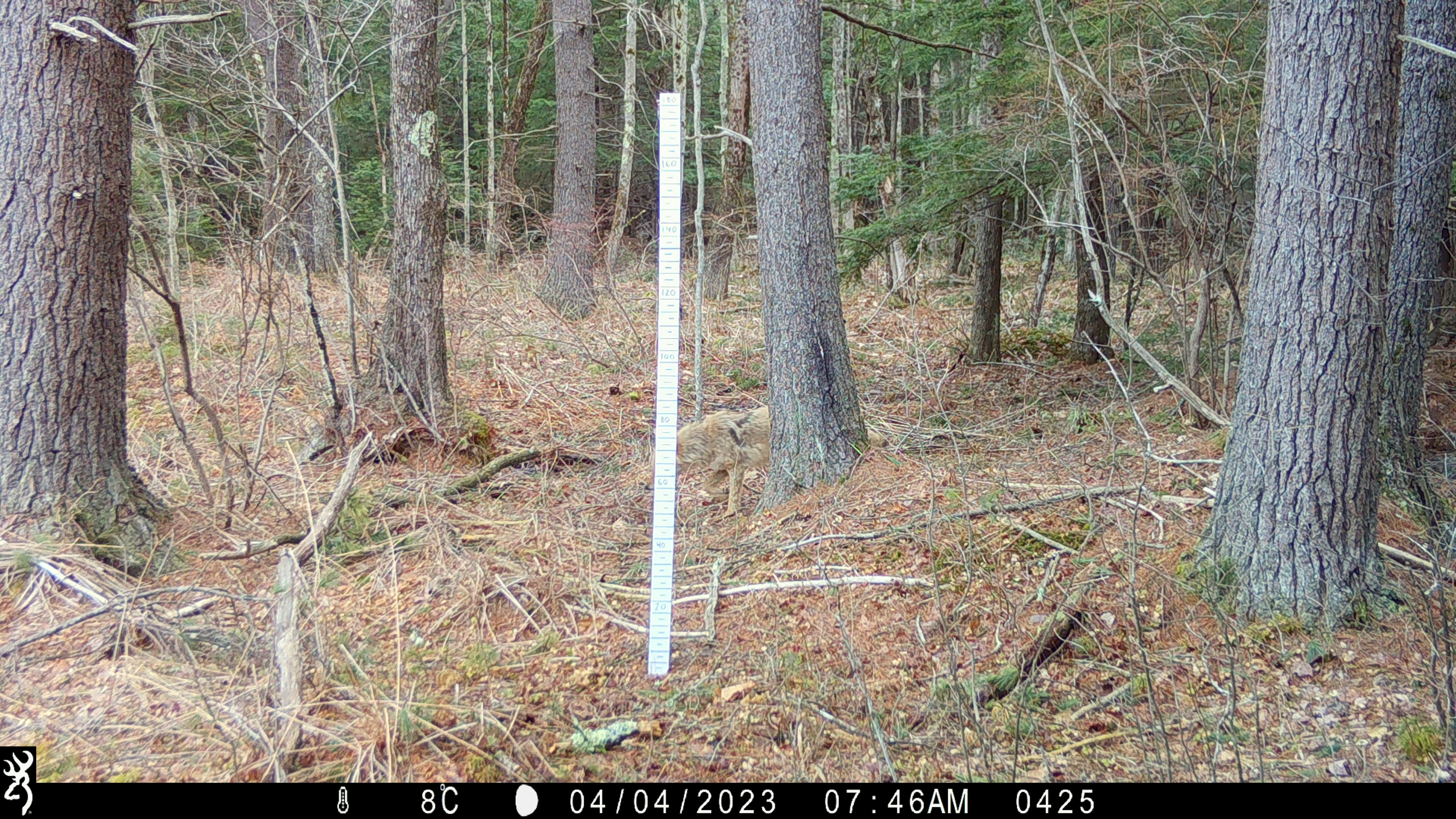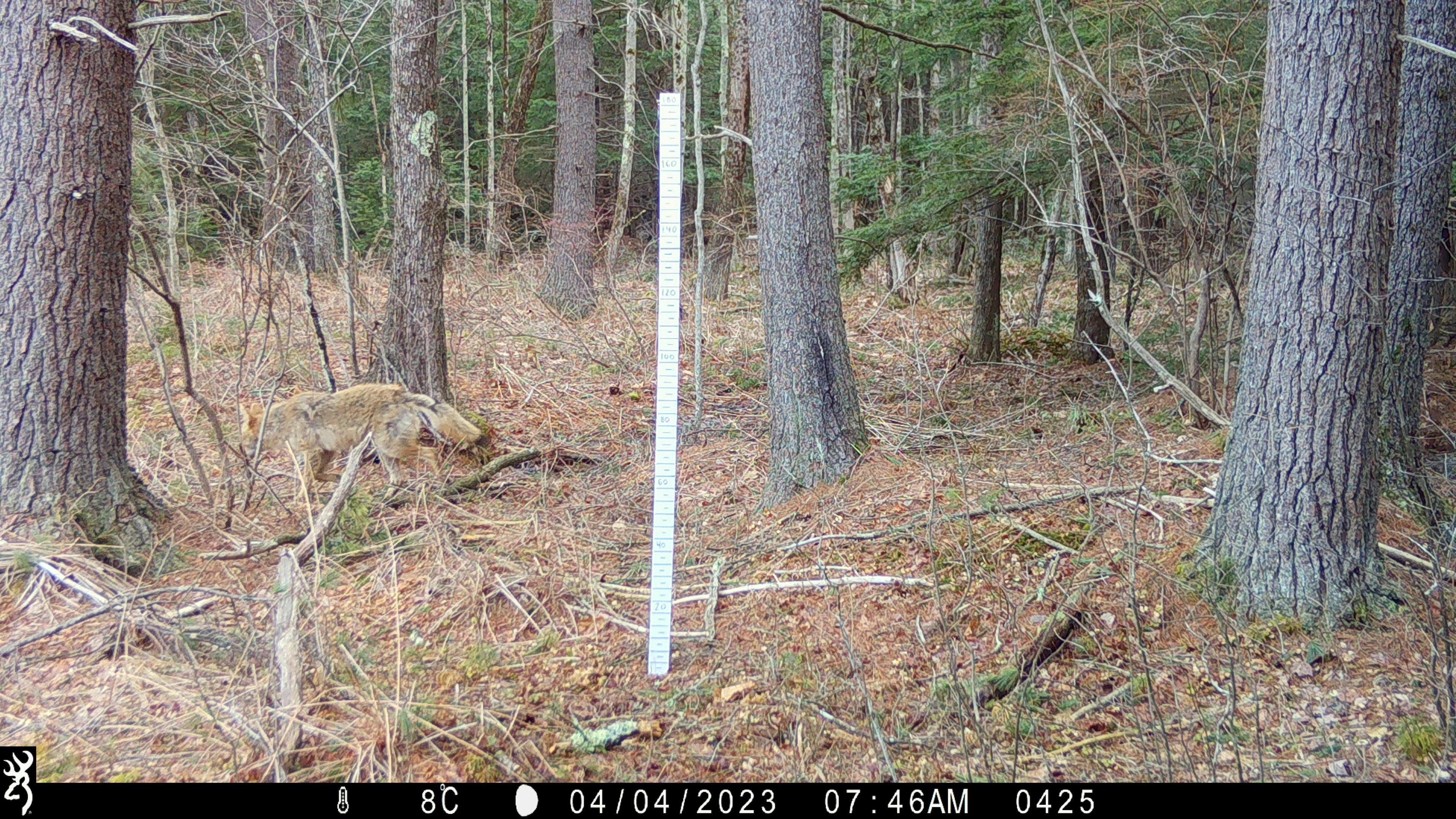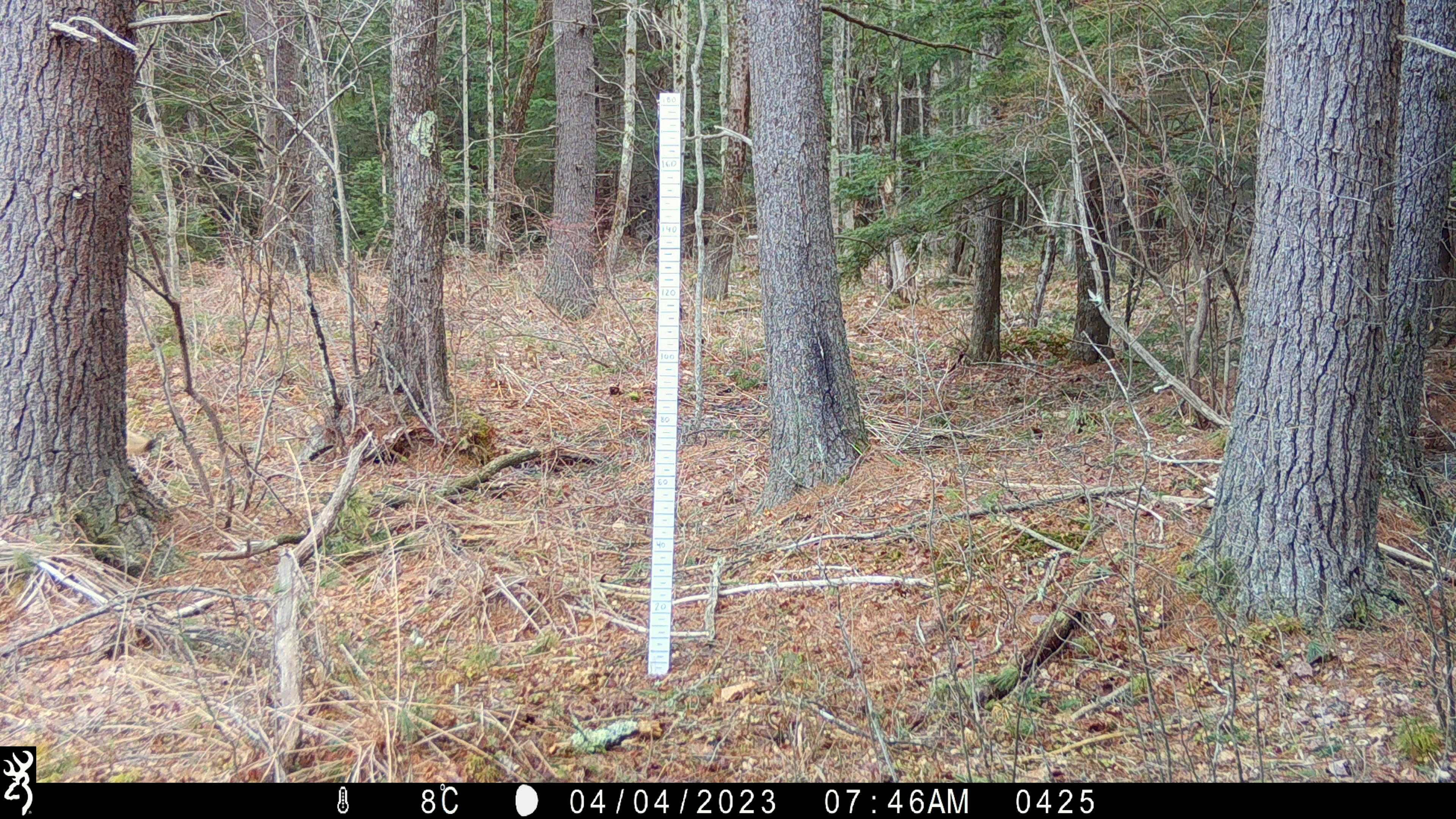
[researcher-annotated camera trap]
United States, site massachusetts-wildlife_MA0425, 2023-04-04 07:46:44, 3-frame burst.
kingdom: Animalia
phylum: Chordata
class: Mammalia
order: Carnivora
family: Canidae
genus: Canis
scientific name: Canis latrans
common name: coyote